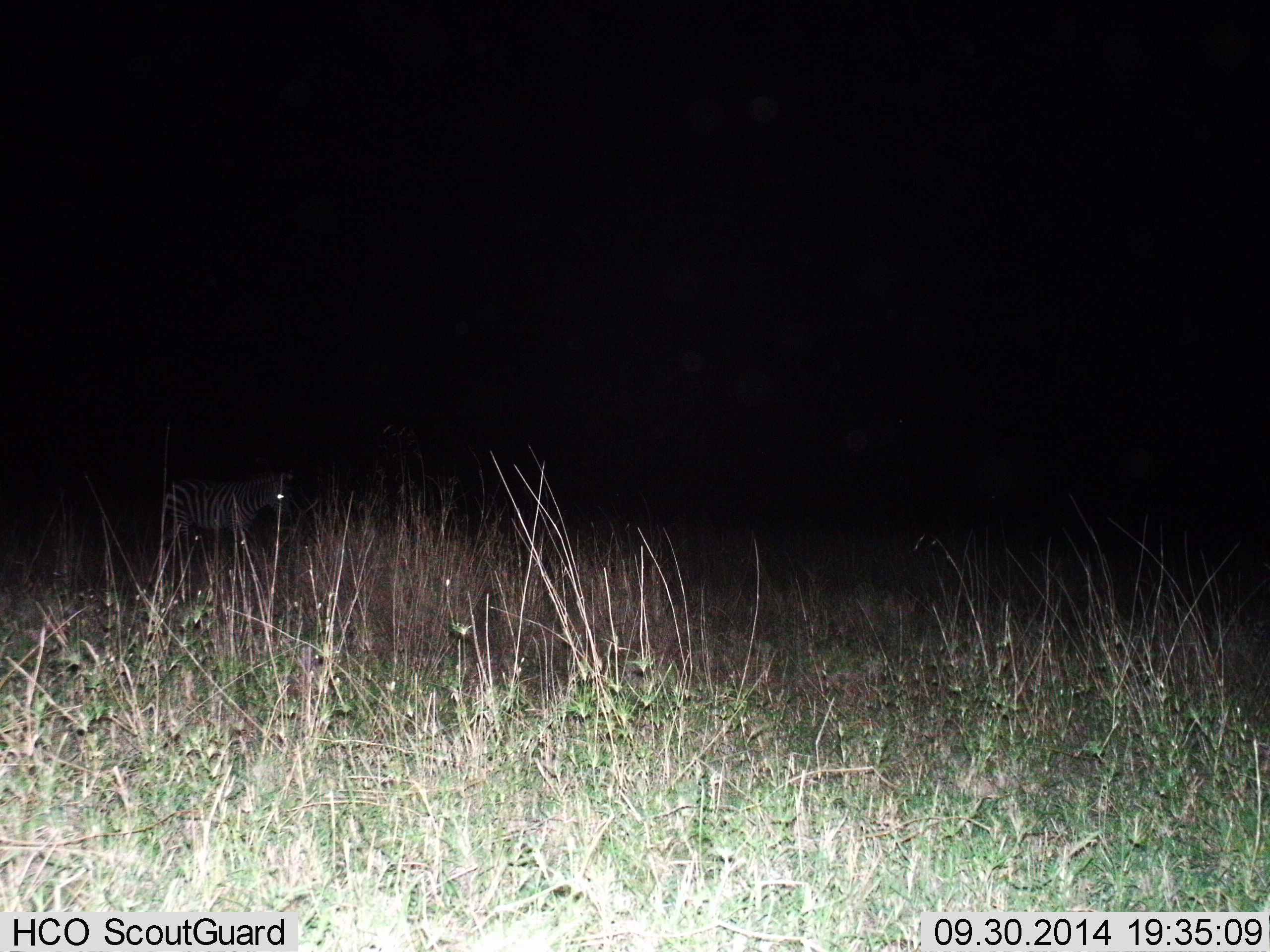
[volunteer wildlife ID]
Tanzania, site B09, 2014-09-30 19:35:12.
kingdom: Animalia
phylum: Chordata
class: Mammalia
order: Perissodactyla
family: Equidae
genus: Equus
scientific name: Equus quagga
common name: plains zebra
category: zebra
Zebra (plains zebra) (Equus quagga), count 1. Behavior (volunteer vote fractions): standing 70%, resting 10%, moving 30%, interacting 0%. Young present (vote fraction): 0%. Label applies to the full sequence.